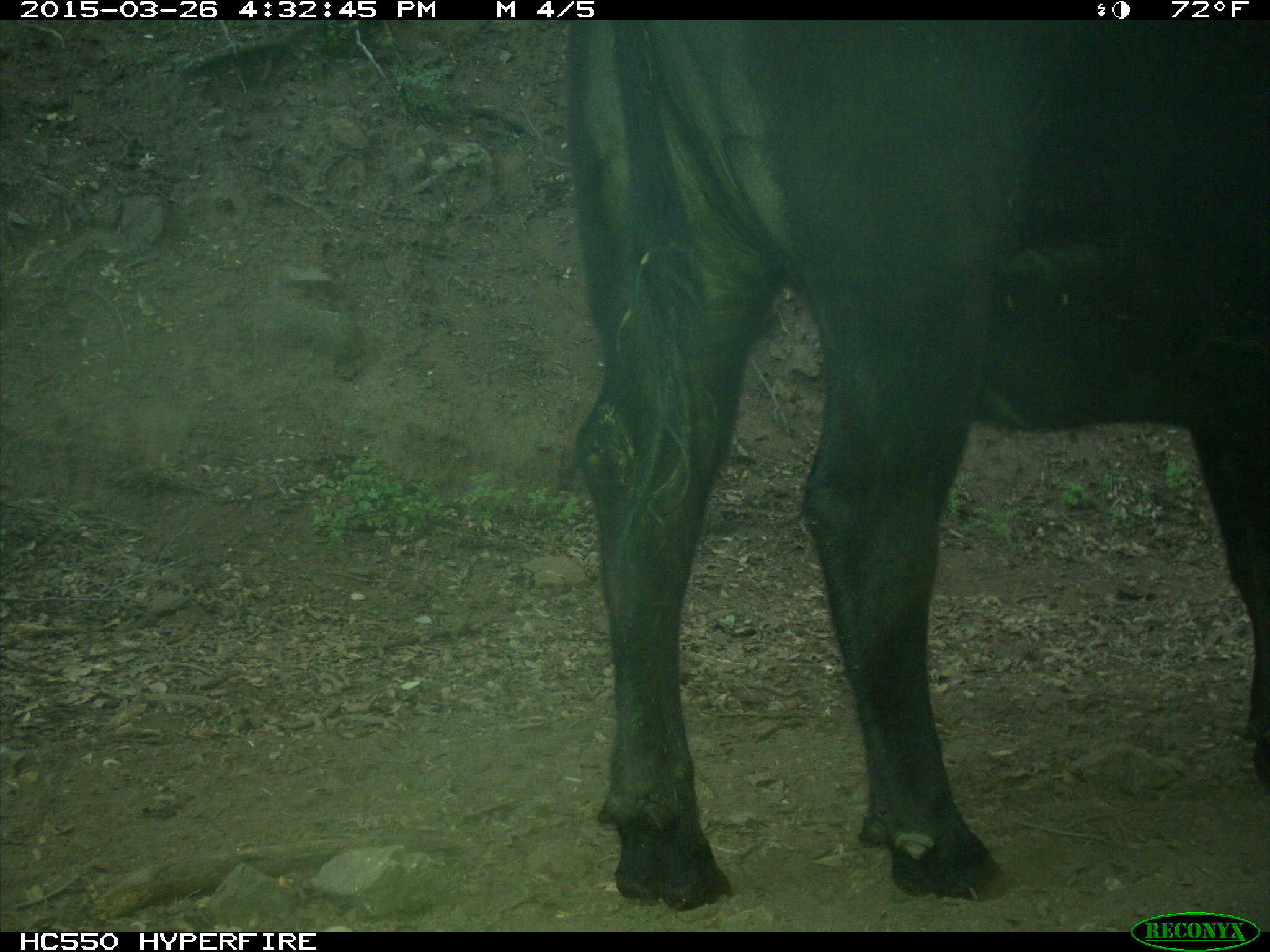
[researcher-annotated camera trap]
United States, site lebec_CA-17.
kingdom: Animalia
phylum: Chordata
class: Mammalia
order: Artiodactyla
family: Bovidae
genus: Bos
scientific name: Bos taurus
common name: domestic cow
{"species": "Bos taurus (domestic cow)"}